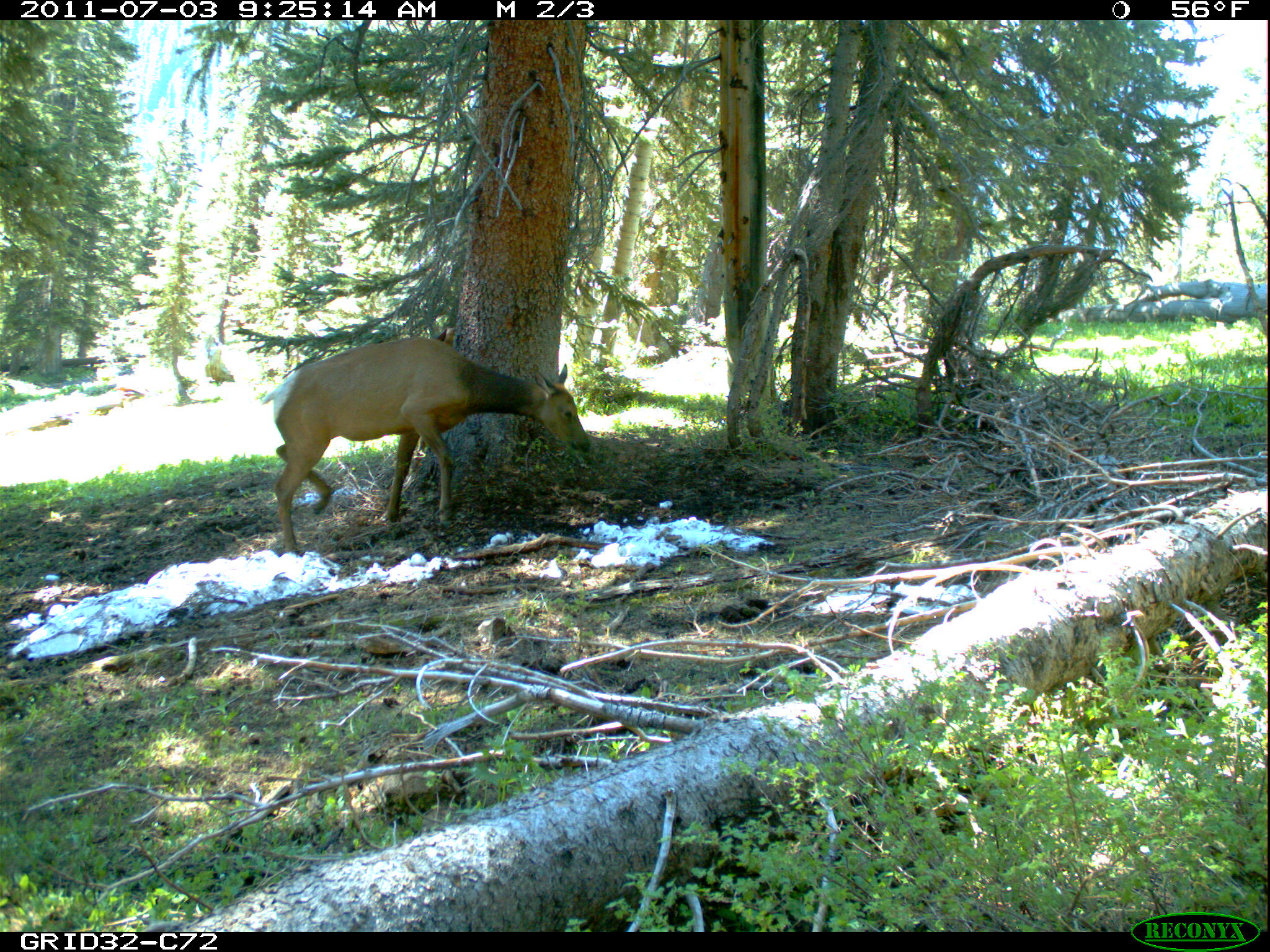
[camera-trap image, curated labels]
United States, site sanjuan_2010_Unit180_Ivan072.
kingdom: Animalia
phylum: Chordata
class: Mammalia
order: Artiodactyla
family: Cervidae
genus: Cervus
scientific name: Cervus elaphus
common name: red deer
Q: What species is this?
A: Cervus elaphus (red deer).